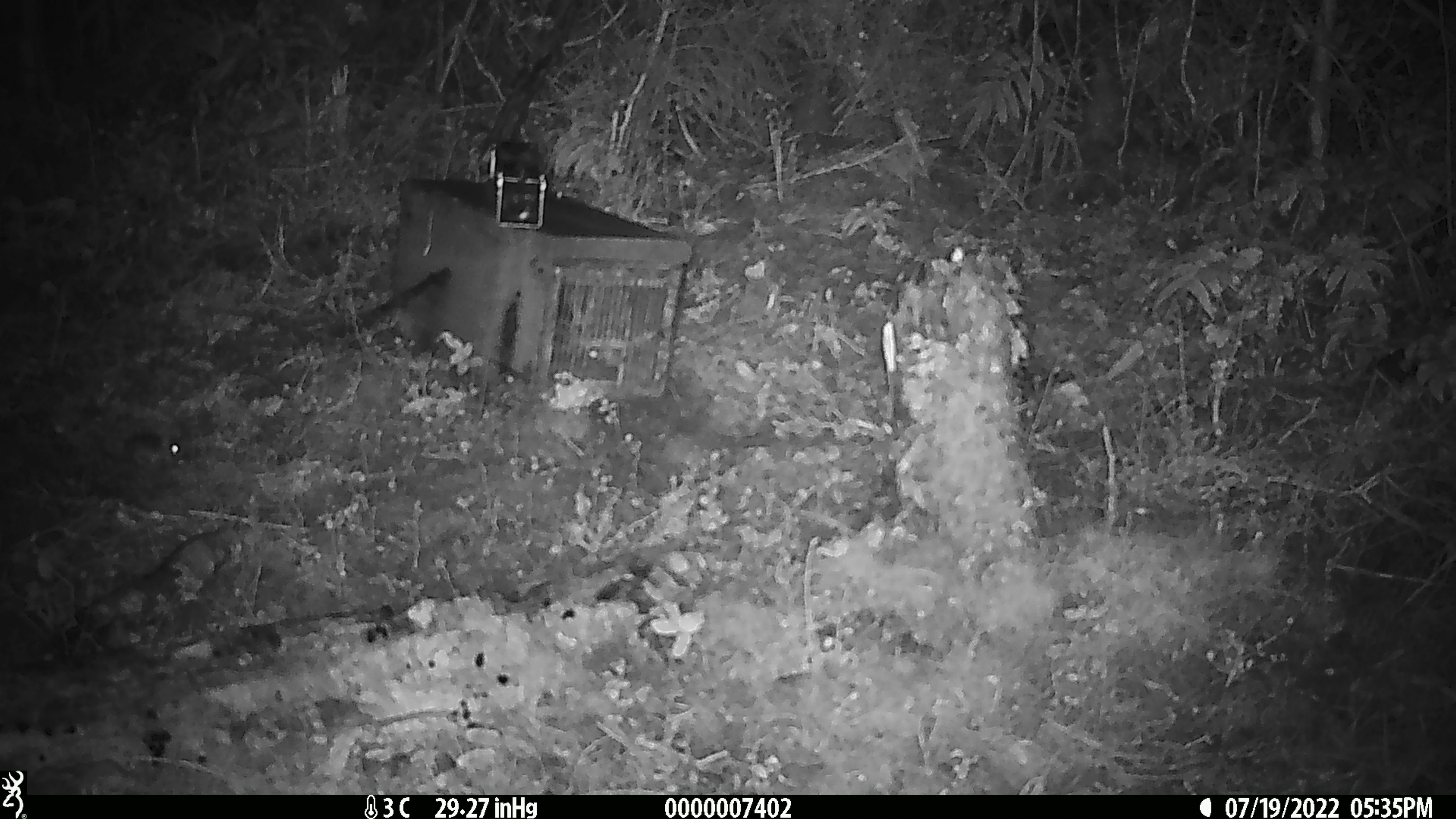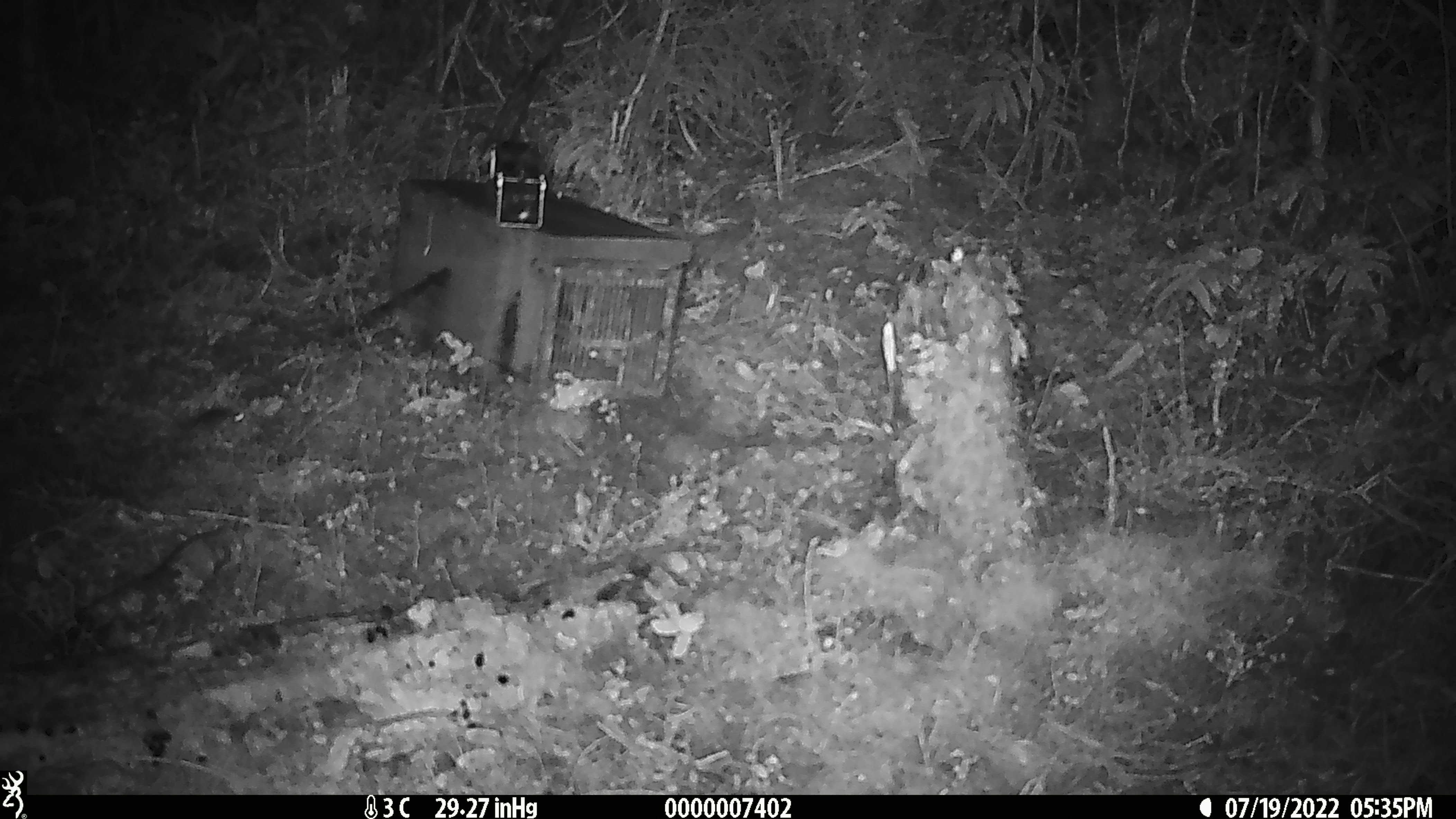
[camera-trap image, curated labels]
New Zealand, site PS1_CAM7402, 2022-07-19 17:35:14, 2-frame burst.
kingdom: Animalia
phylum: Chordata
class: Mammalia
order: Rodentia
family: Muridae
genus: Mus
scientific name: Mus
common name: mouse